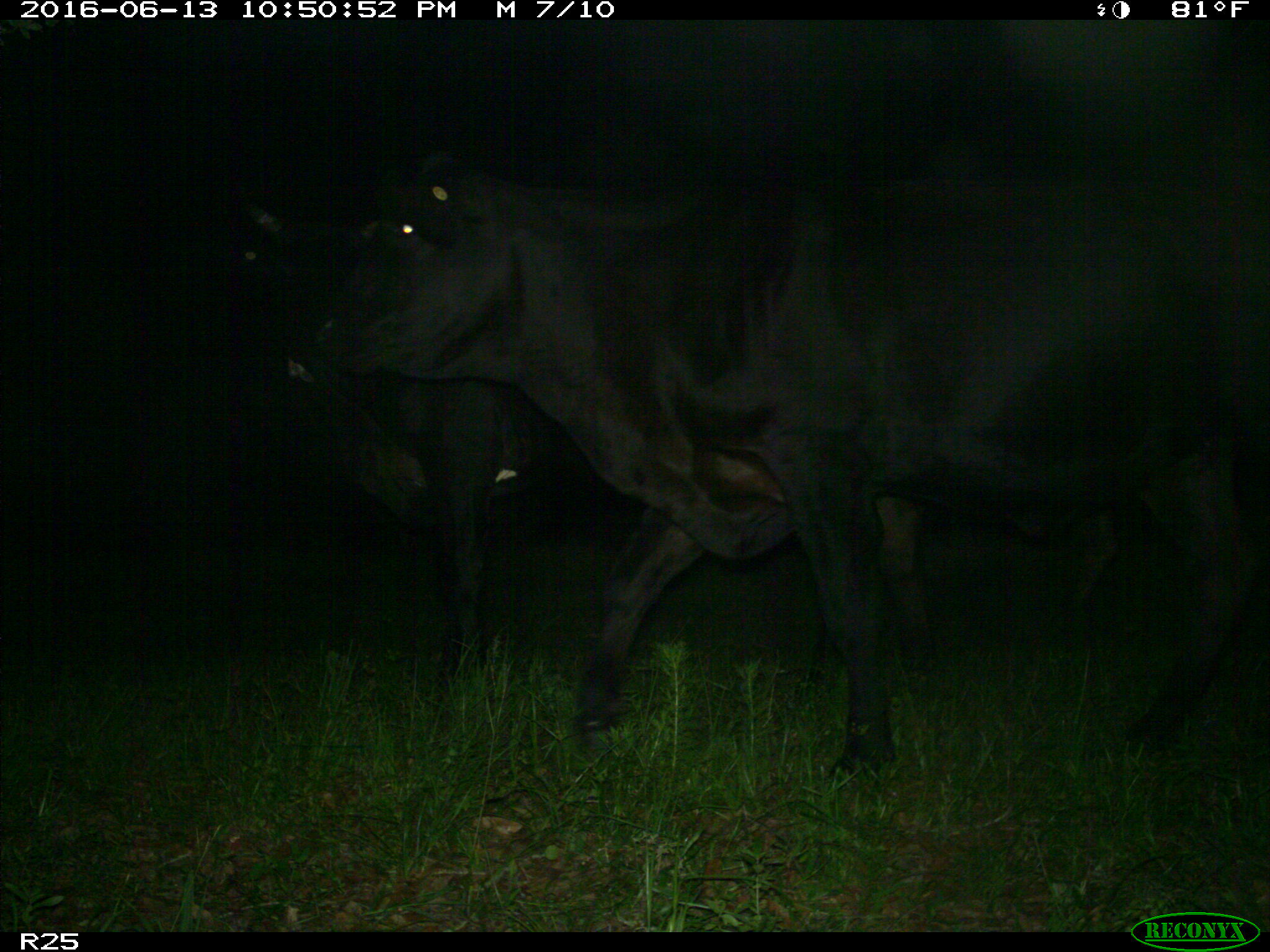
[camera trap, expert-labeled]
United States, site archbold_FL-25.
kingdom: Animalia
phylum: Chordata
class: Mammalia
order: Artiodactyla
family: Bovidae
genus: Bos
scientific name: Bos taurus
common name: domestic cow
Bos taurus (domestic cow).